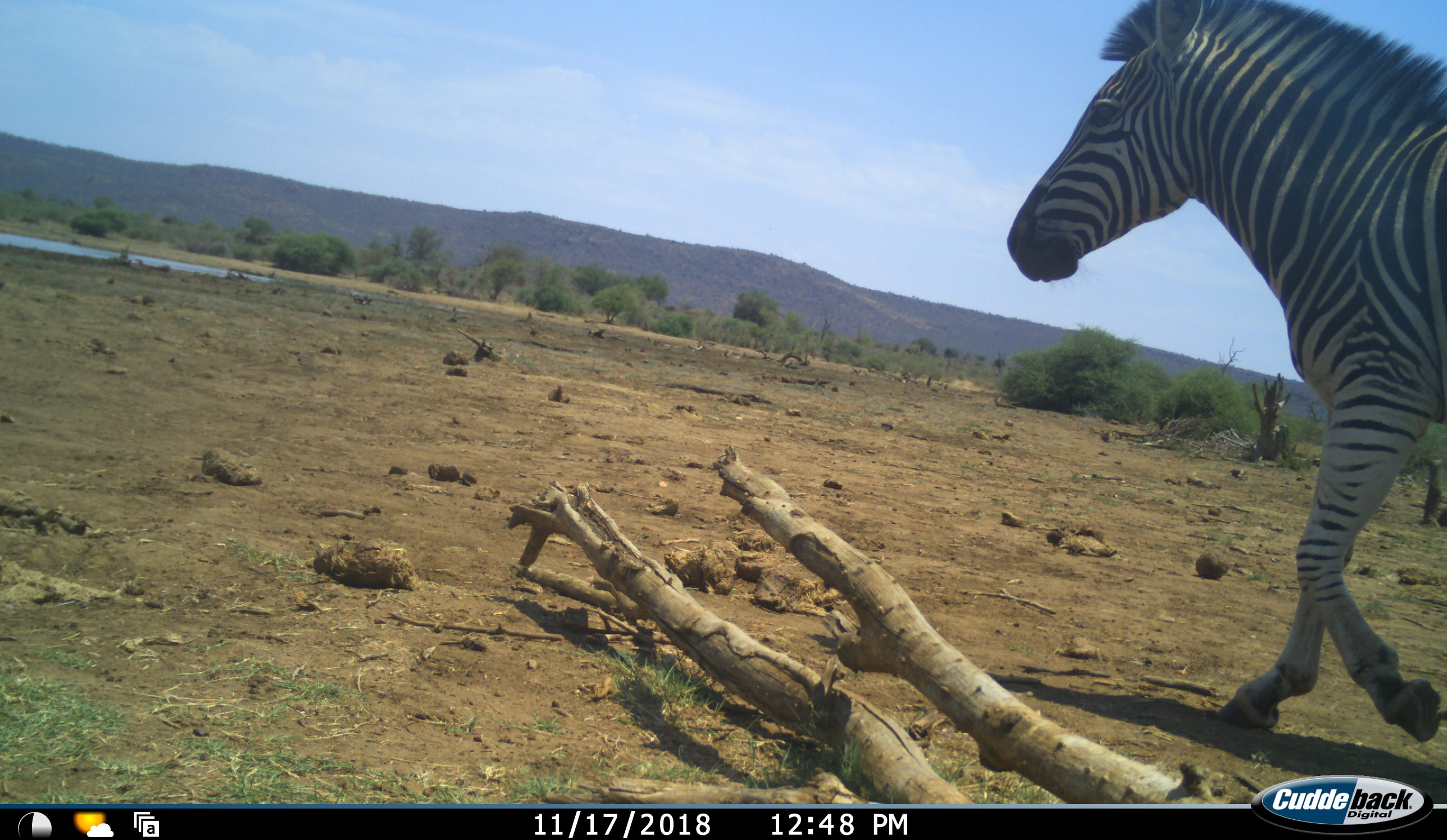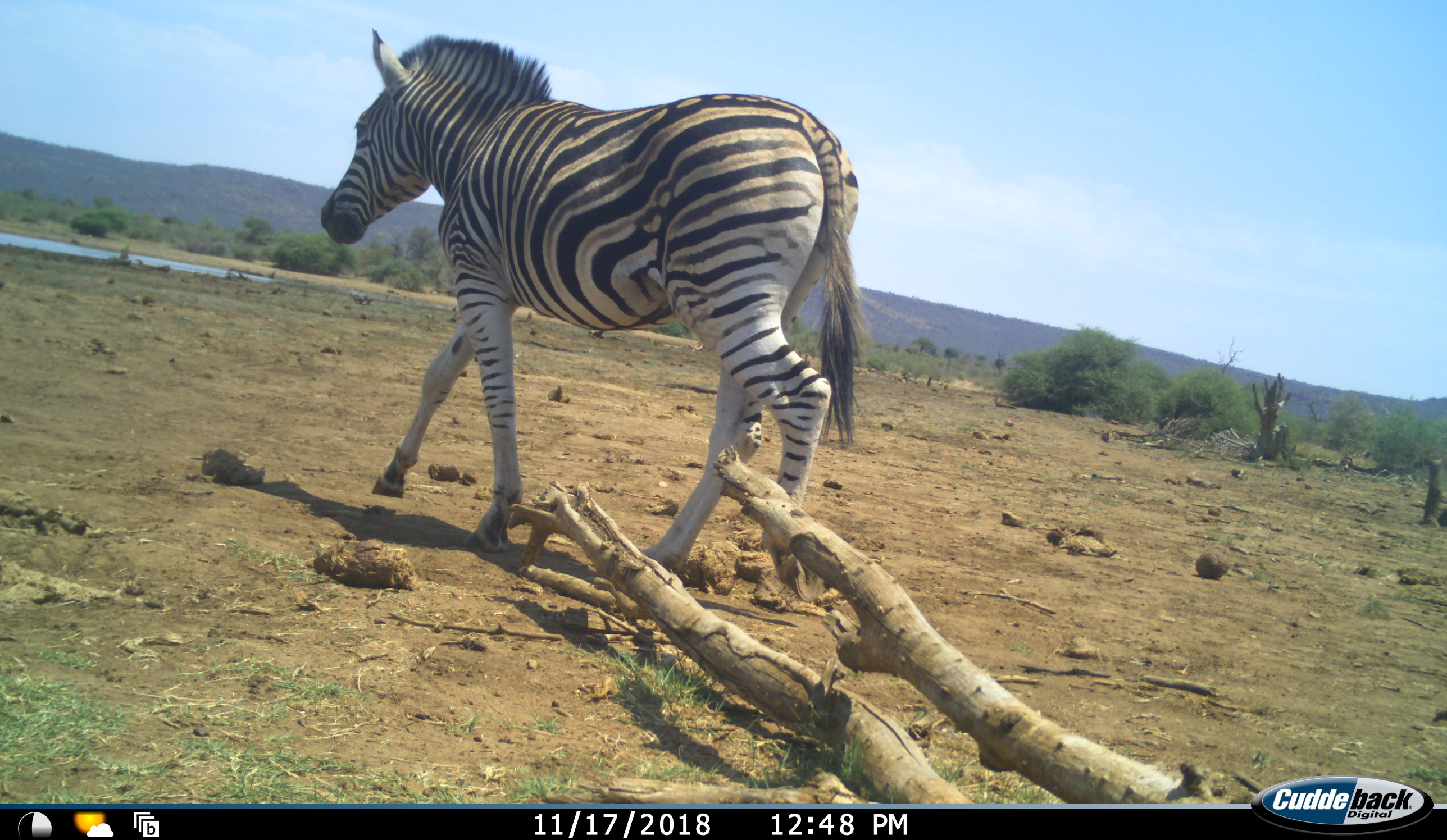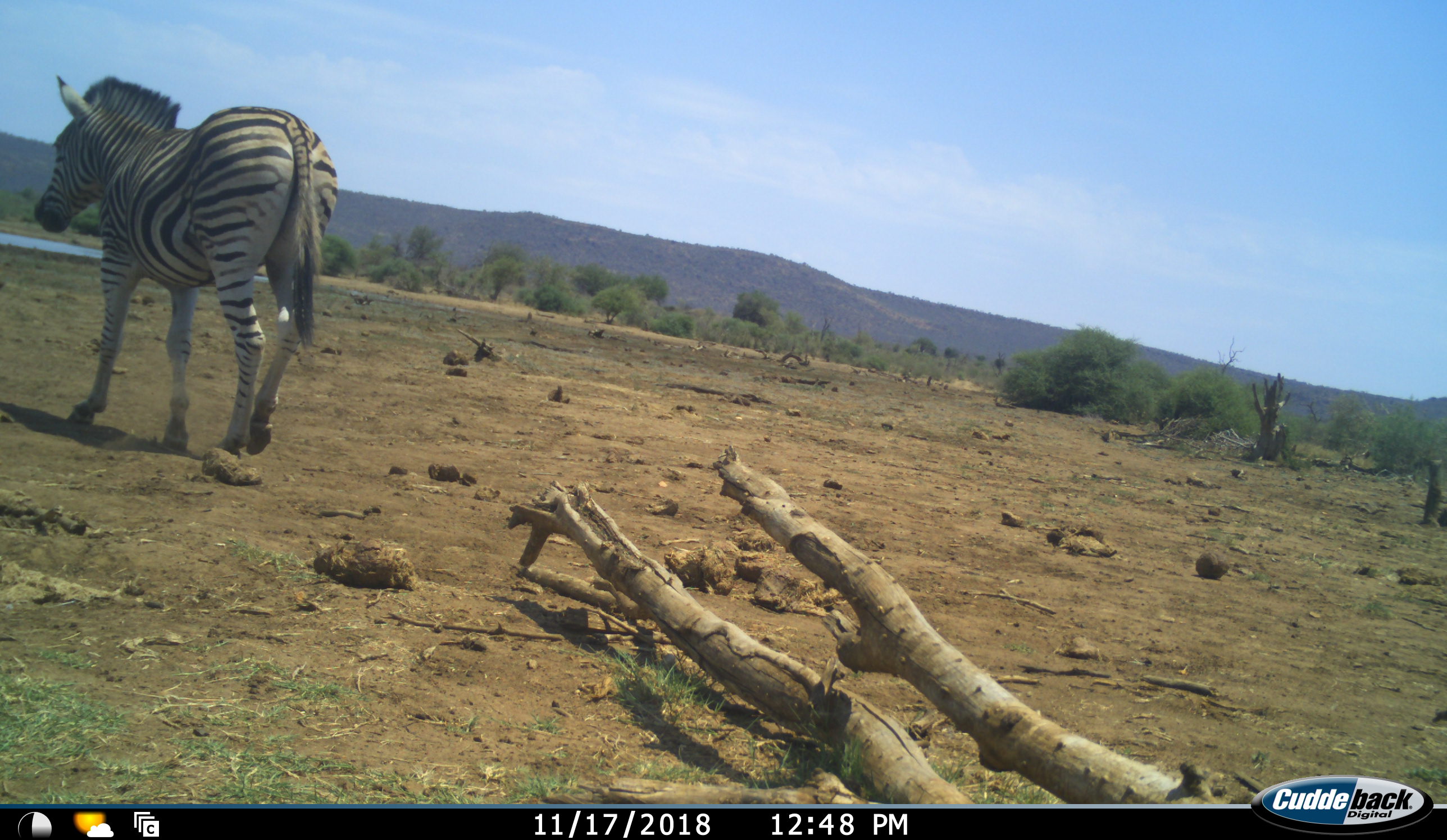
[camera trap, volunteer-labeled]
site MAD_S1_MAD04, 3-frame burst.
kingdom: Animalia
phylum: Chordata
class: Mammalia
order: Perissodactyla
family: Equidae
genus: Equus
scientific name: Equus quagga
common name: plains zebra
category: zebraplains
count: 1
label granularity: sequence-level